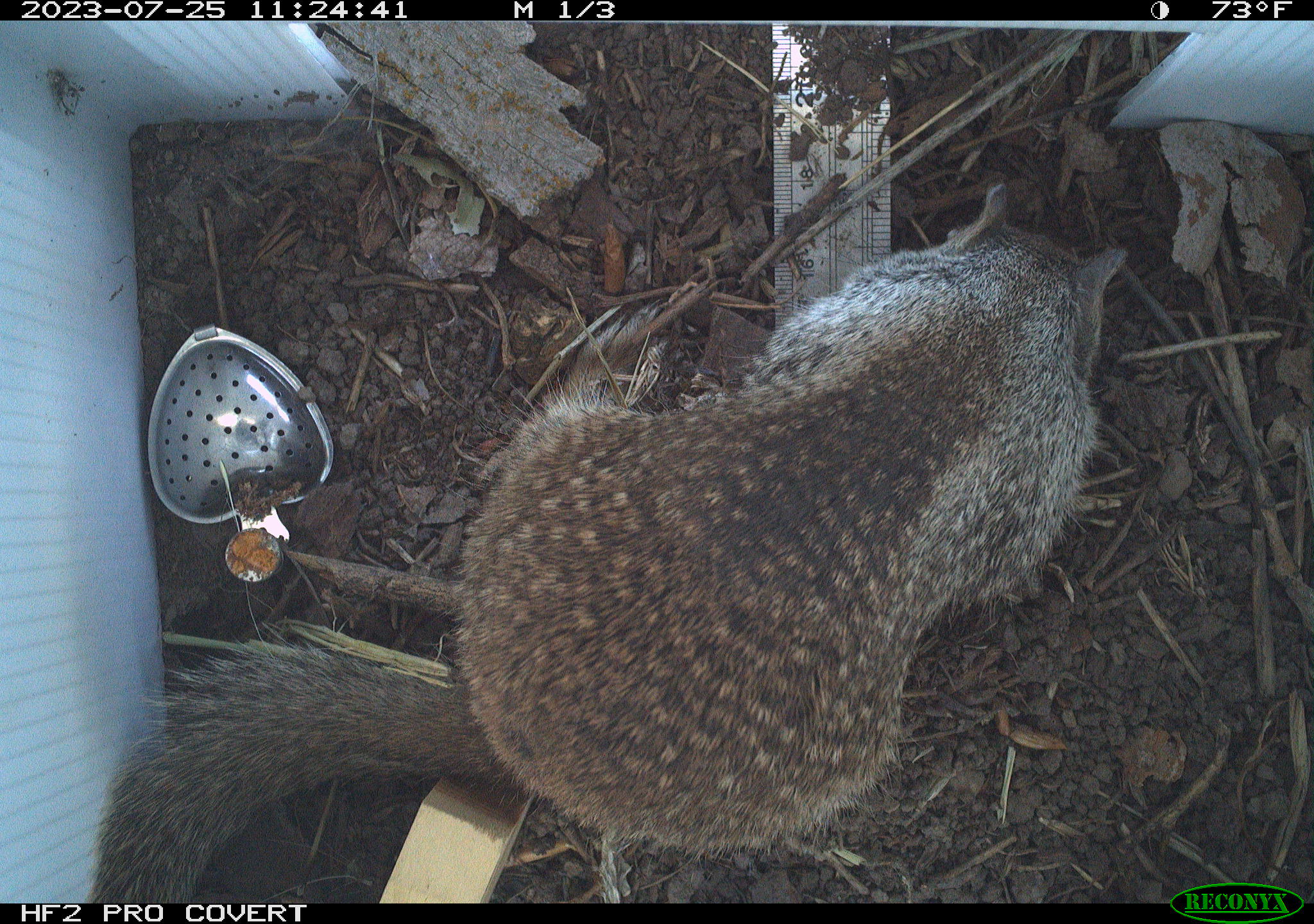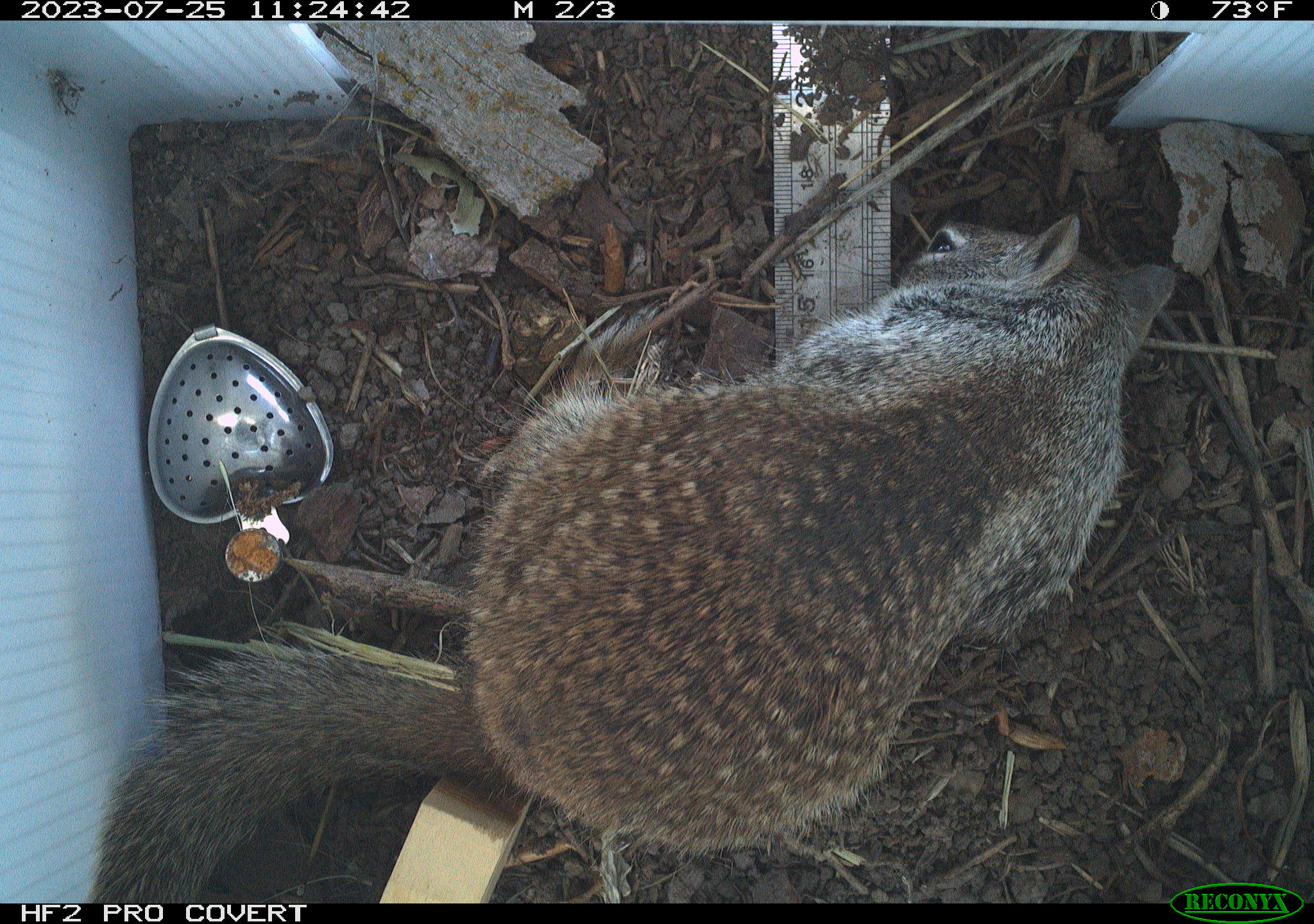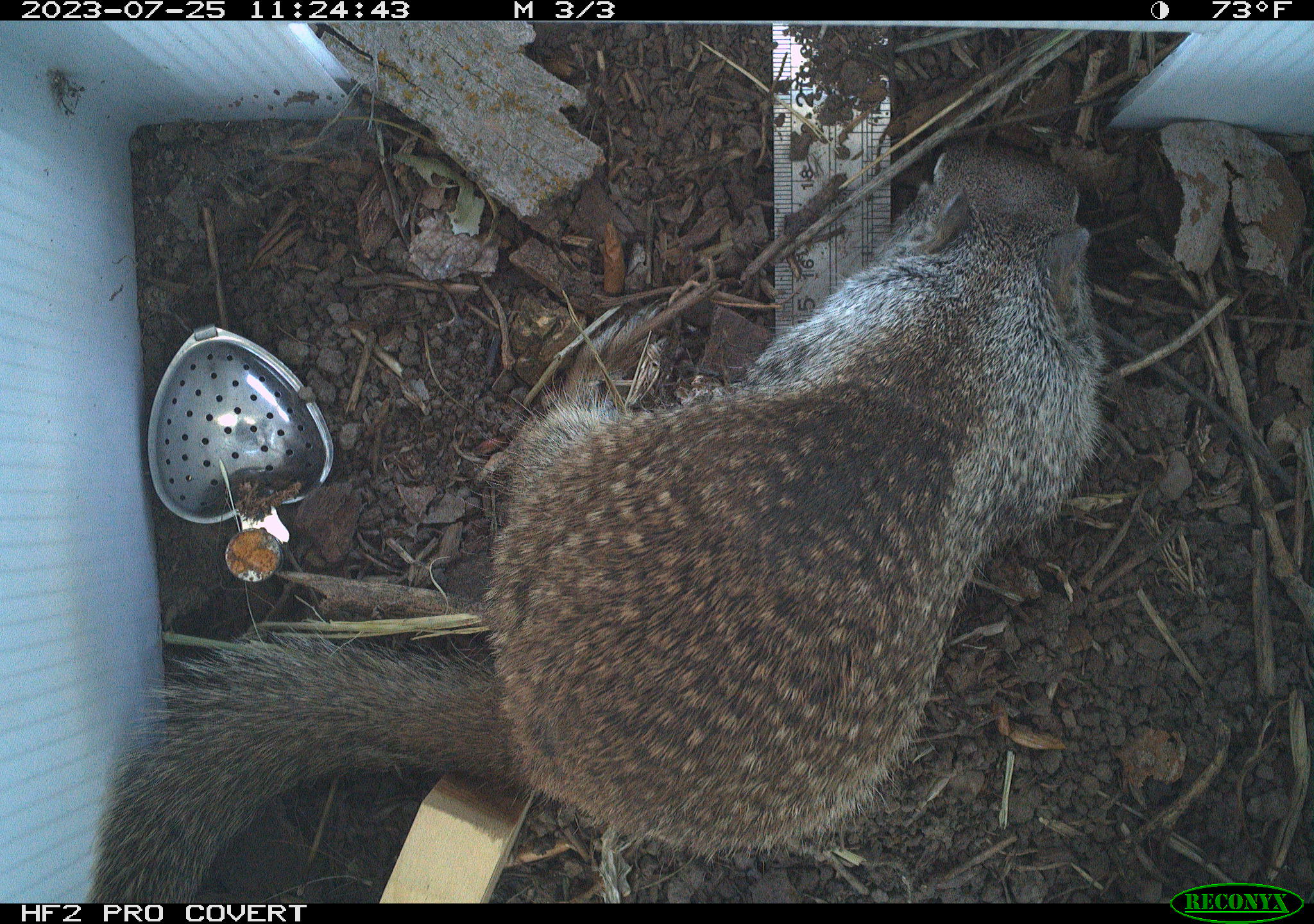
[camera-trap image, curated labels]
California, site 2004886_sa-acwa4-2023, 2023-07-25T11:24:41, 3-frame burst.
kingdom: Animalia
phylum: Chordata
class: Mammalia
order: Rodentia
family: Sciuridae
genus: Otospermophilus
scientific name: Otospermophilus beecheyi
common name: california ground squirrel